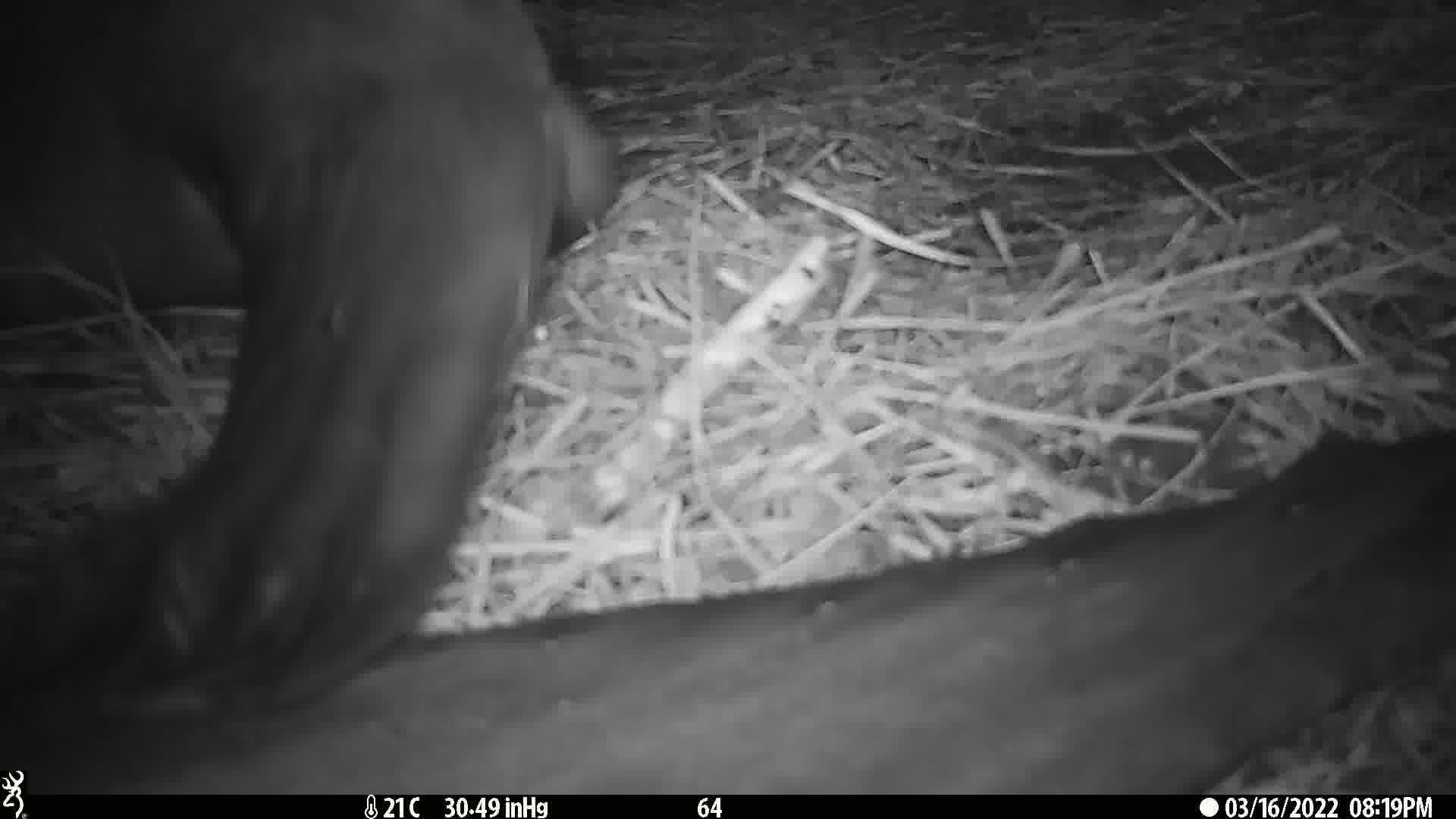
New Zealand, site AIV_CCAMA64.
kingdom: Animalia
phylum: Chordata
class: Mammalia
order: Carnivora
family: Otariidae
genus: Phocarctos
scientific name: Phocarctos hookeri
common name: new zealand sea lion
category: sealion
Sealion (new zealand sea lion) (Phocarctos hookeri).